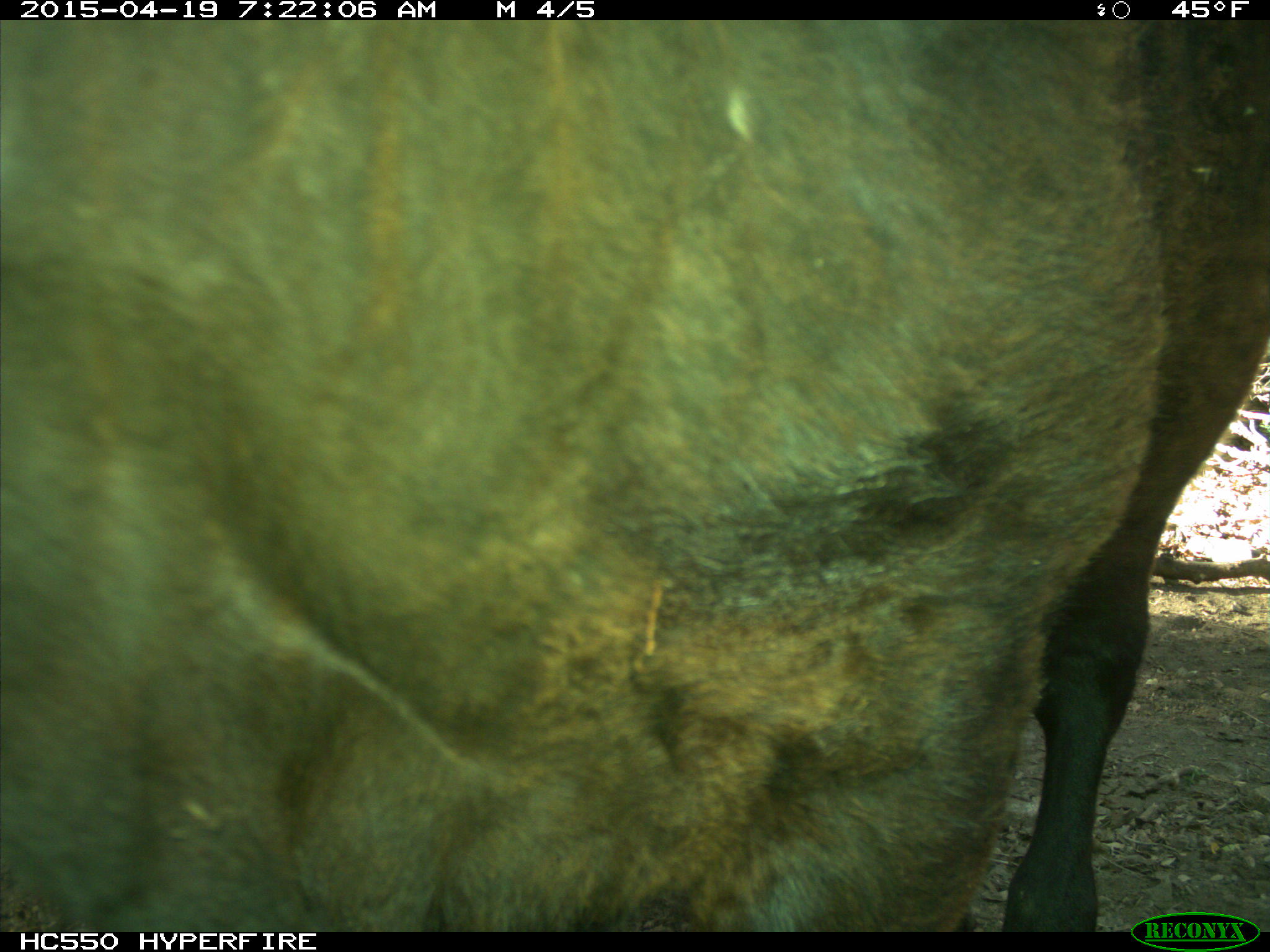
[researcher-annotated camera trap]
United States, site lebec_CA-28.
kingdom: Animalia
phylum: Chordata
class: Mammalia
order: Artiodactyla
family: Bovidae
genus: Bos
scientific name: Bos taurus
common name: domestic cow